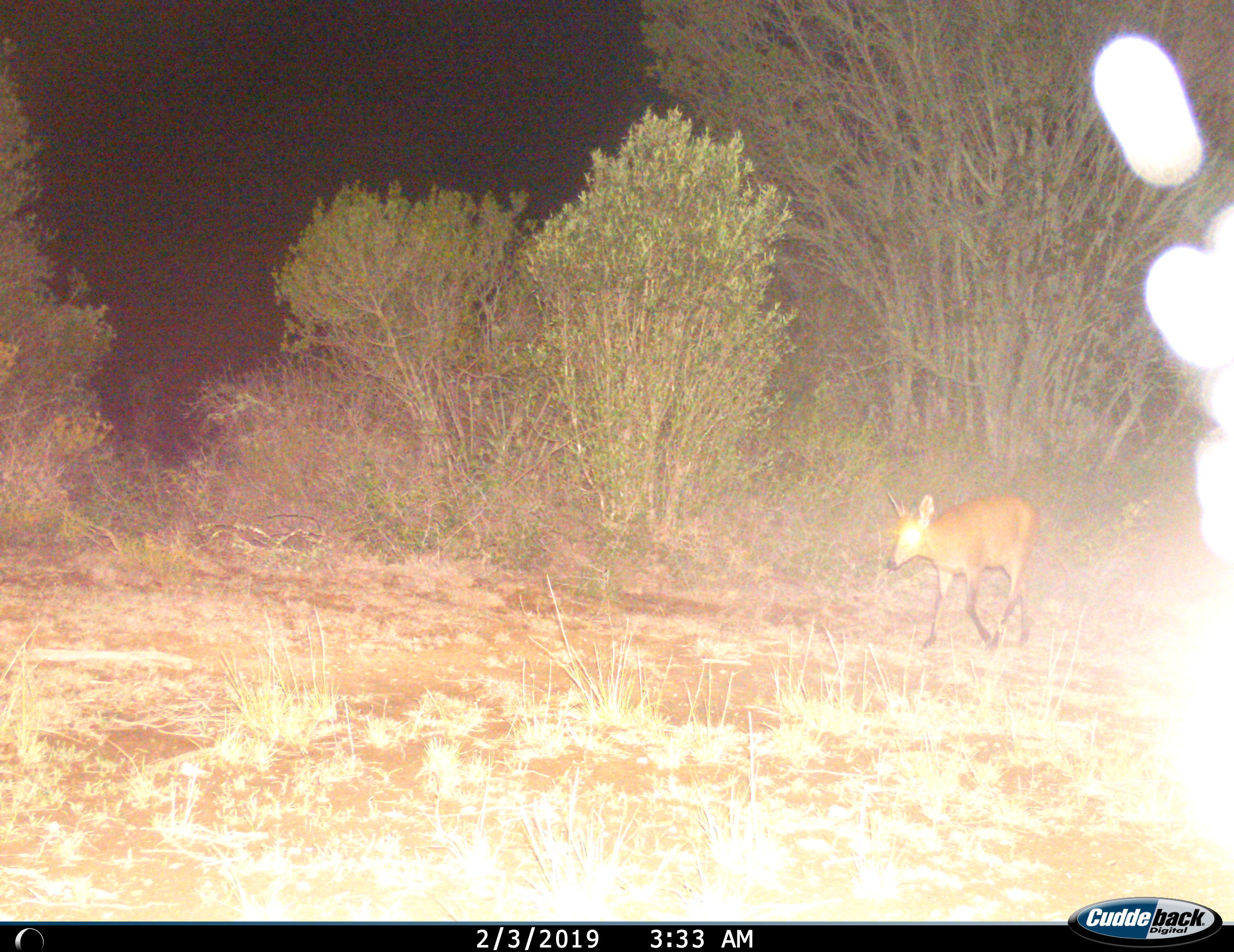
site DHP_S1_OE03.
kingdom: Animalia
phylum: Chordata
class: Mammalia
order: Artiodactyla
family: Bovidae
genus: Sylvicapra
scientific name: Sylvicapra grimmia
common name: common duiker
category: duikercommongrey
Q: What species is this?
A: Duikercommongrey (common duiker) (Sylvicapra grimmia).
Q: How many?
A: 1.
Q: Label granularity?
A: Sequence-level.